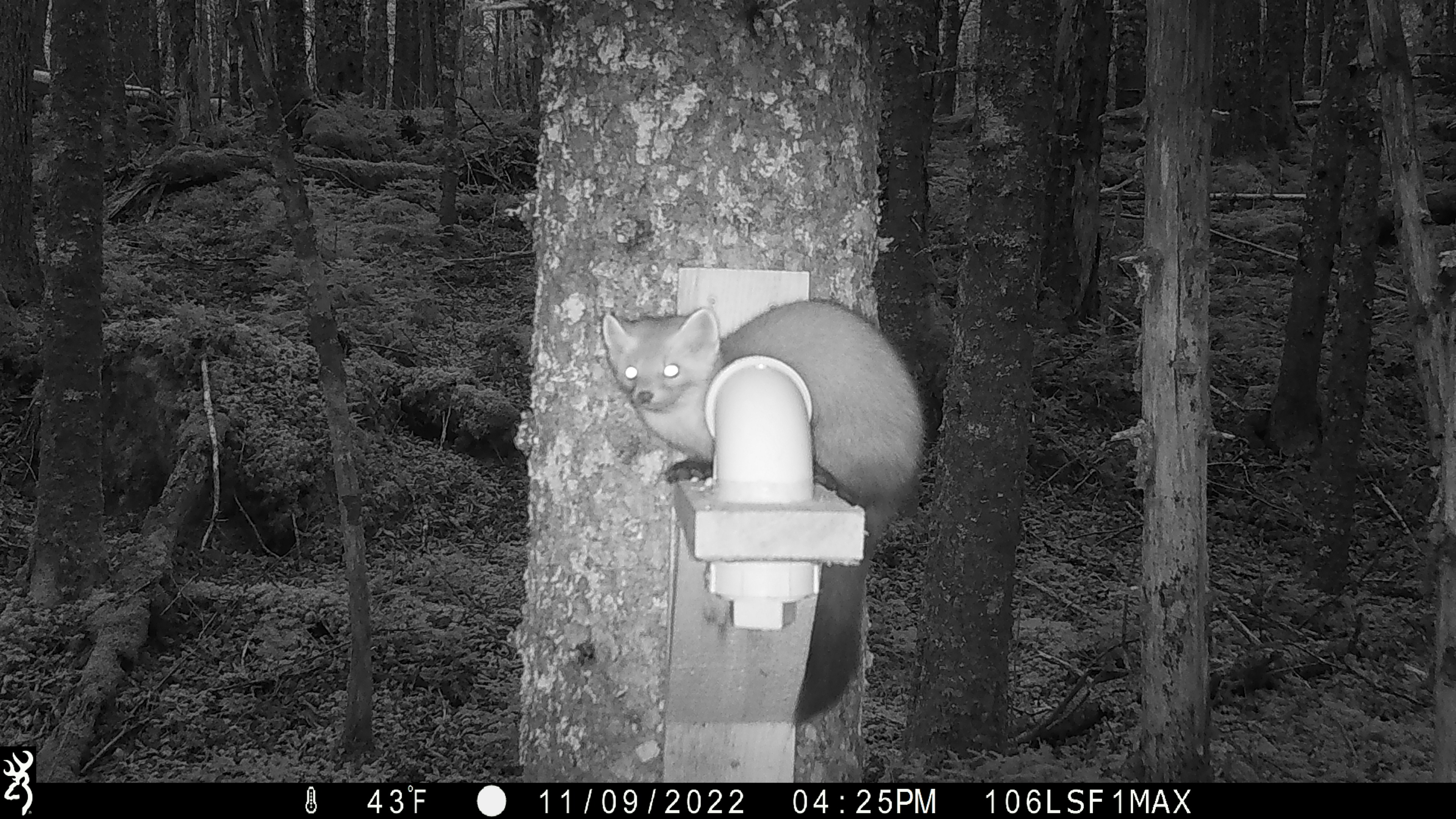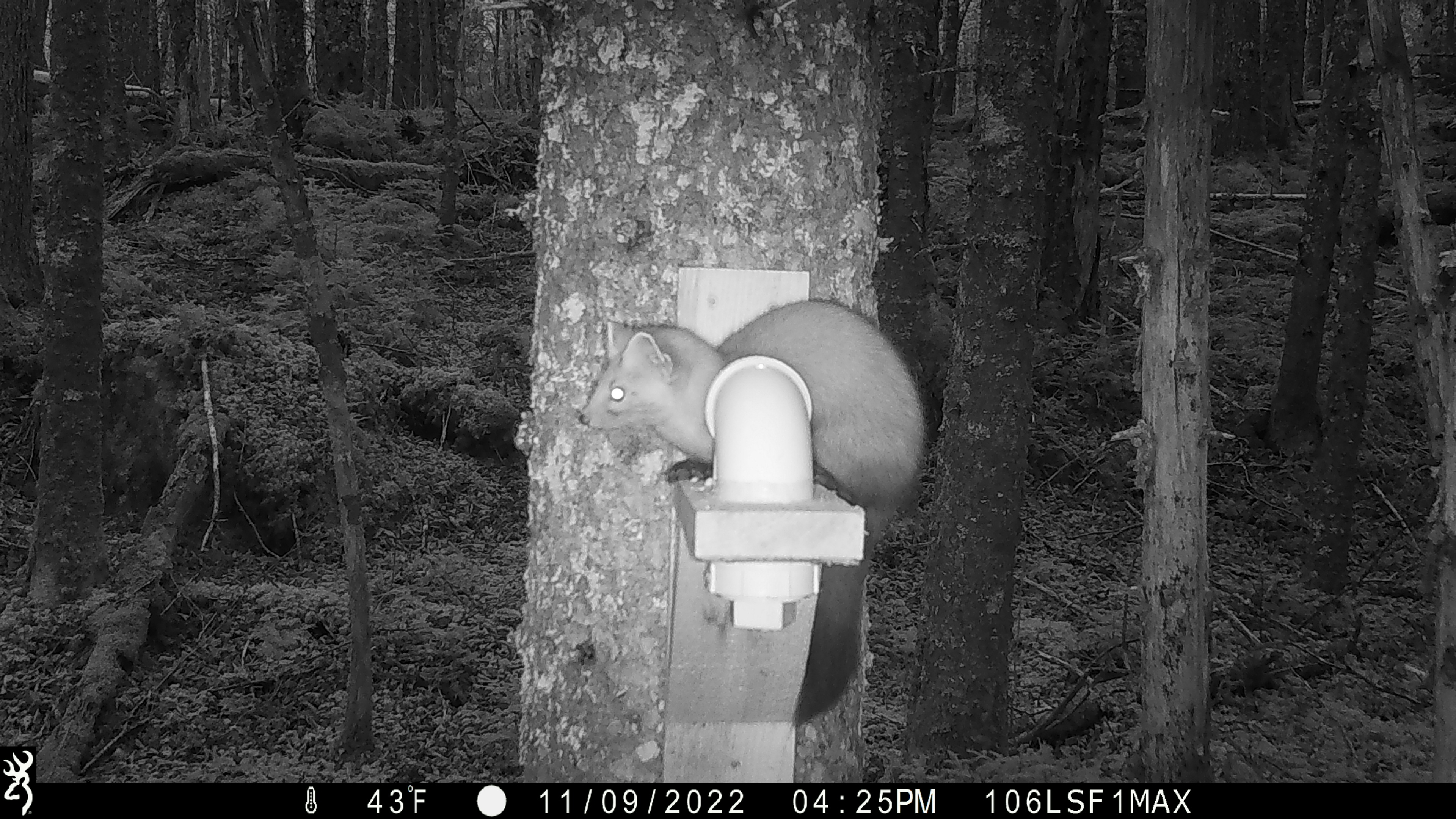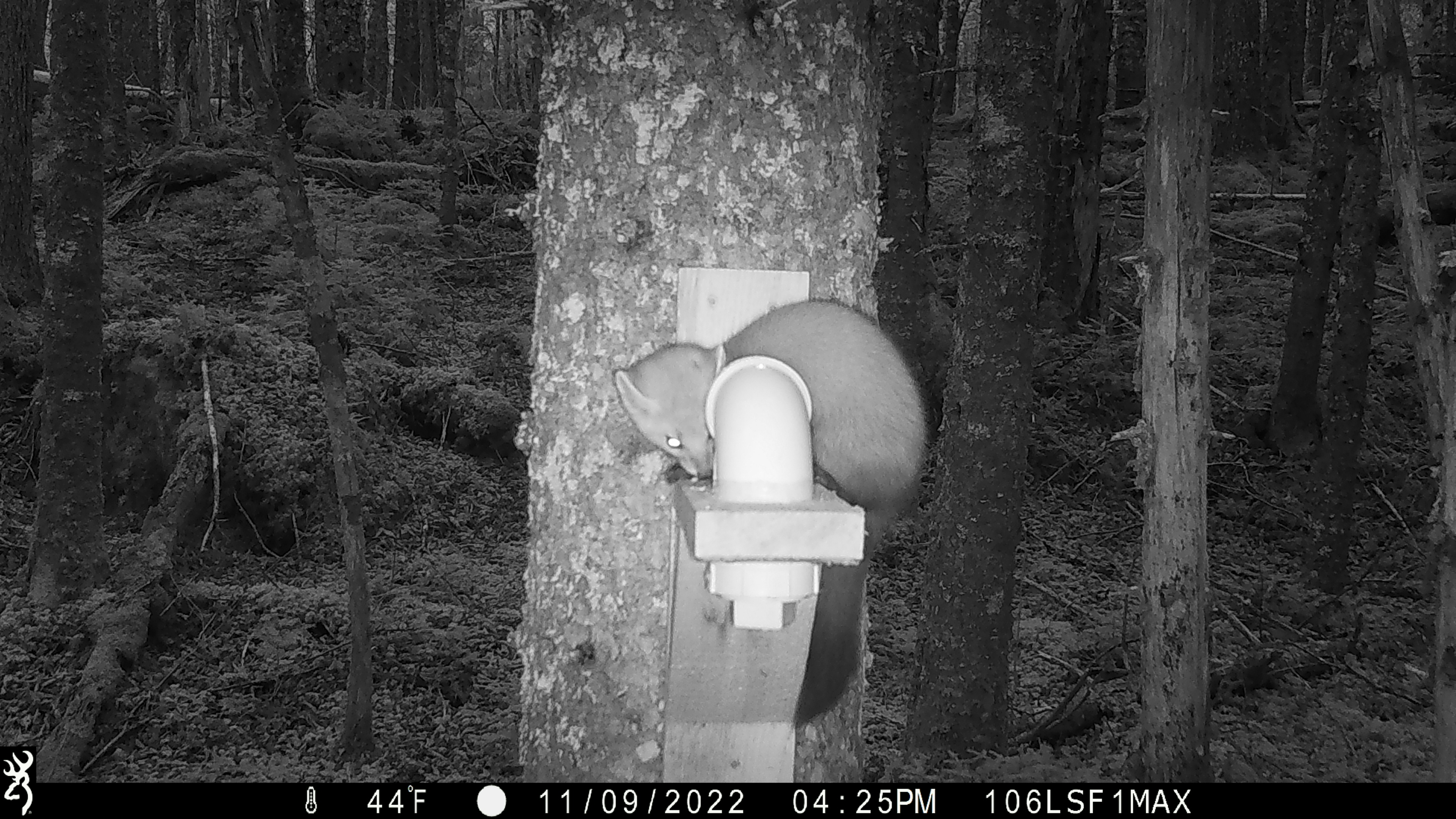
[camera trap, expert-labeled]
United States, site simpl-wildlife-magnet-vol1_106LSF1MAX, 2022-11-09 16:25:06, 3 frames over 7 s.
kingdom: Animalia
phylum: Chordata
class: Mammalia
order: Carnivora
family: Mustelidae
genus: Martes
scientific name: Martes americana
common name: american marten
American marten (Martes americana).